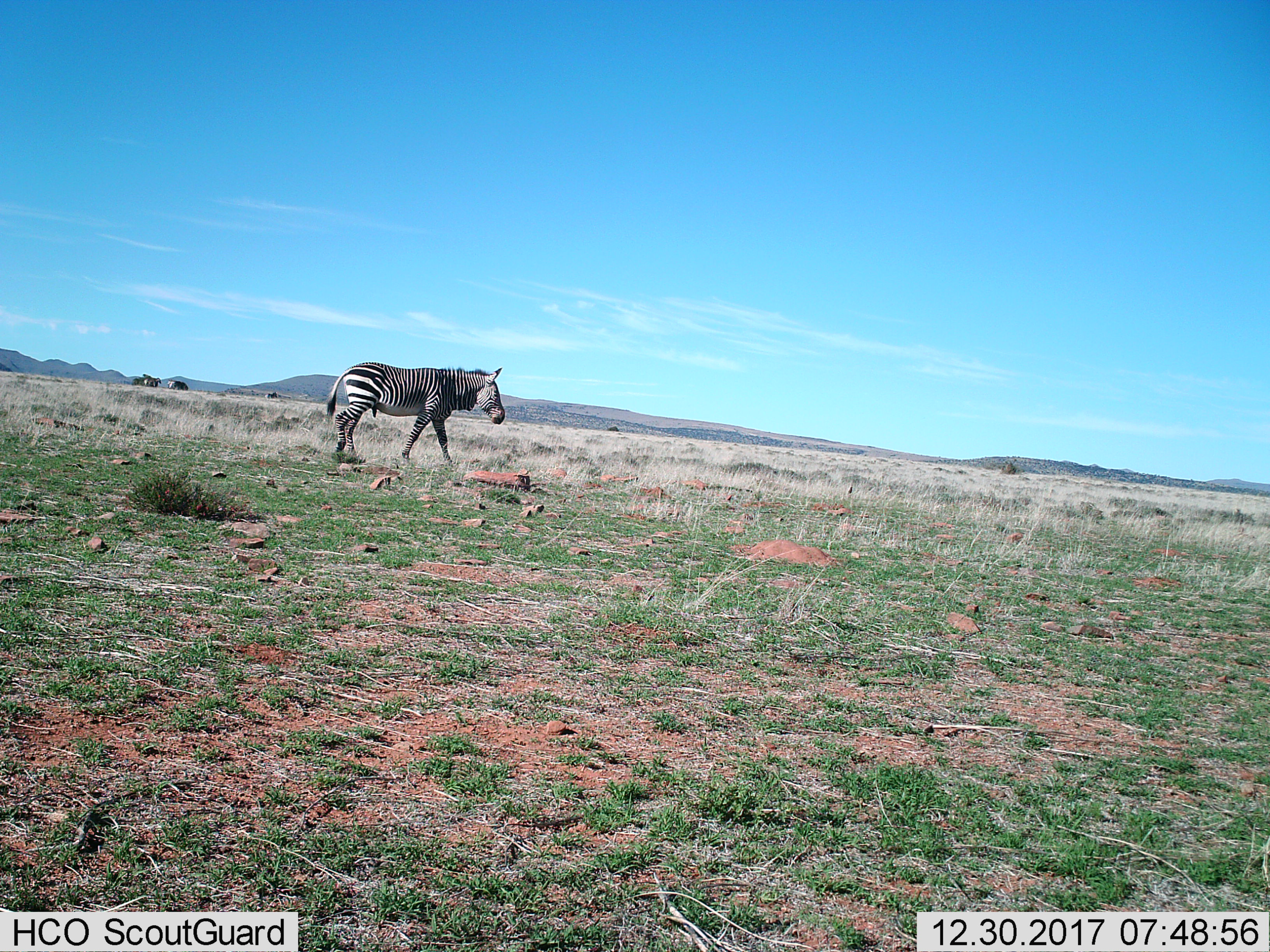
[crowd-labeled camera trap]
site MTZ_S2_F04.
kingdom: Animalia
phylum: Chordata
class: Mammalia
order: Perissodactyla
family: Equidae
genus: Equus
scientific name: Equus zebra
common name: mountain zebra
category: zebramountain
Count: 1.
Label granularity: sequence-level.